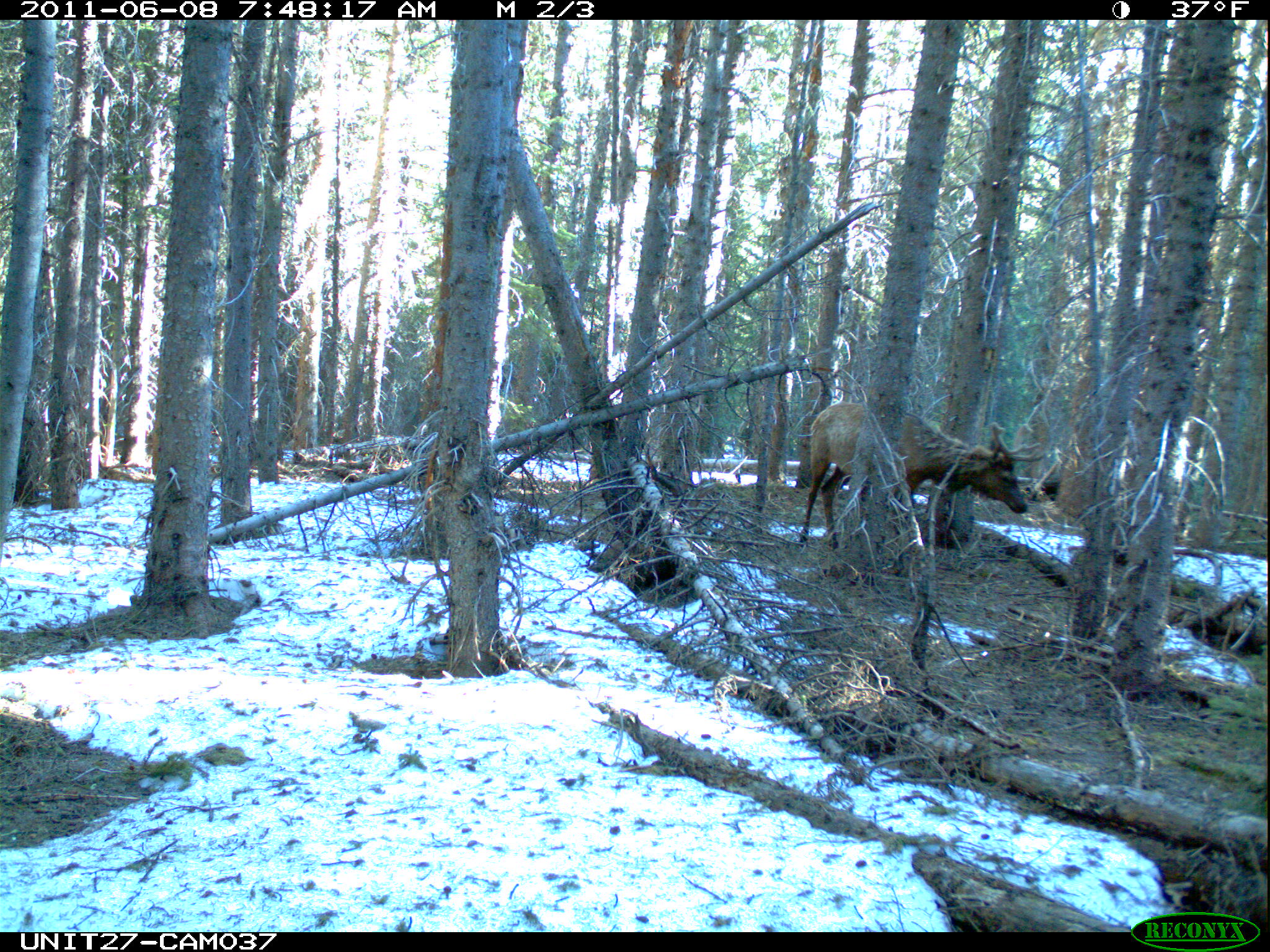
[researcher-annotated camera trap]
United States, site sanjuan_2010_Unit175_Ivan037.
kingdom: Animalia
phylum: Chordata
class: Mammalia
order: Artiodactyla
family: Cervidae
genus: Cervus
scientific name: Cervus elaphus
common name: red deer